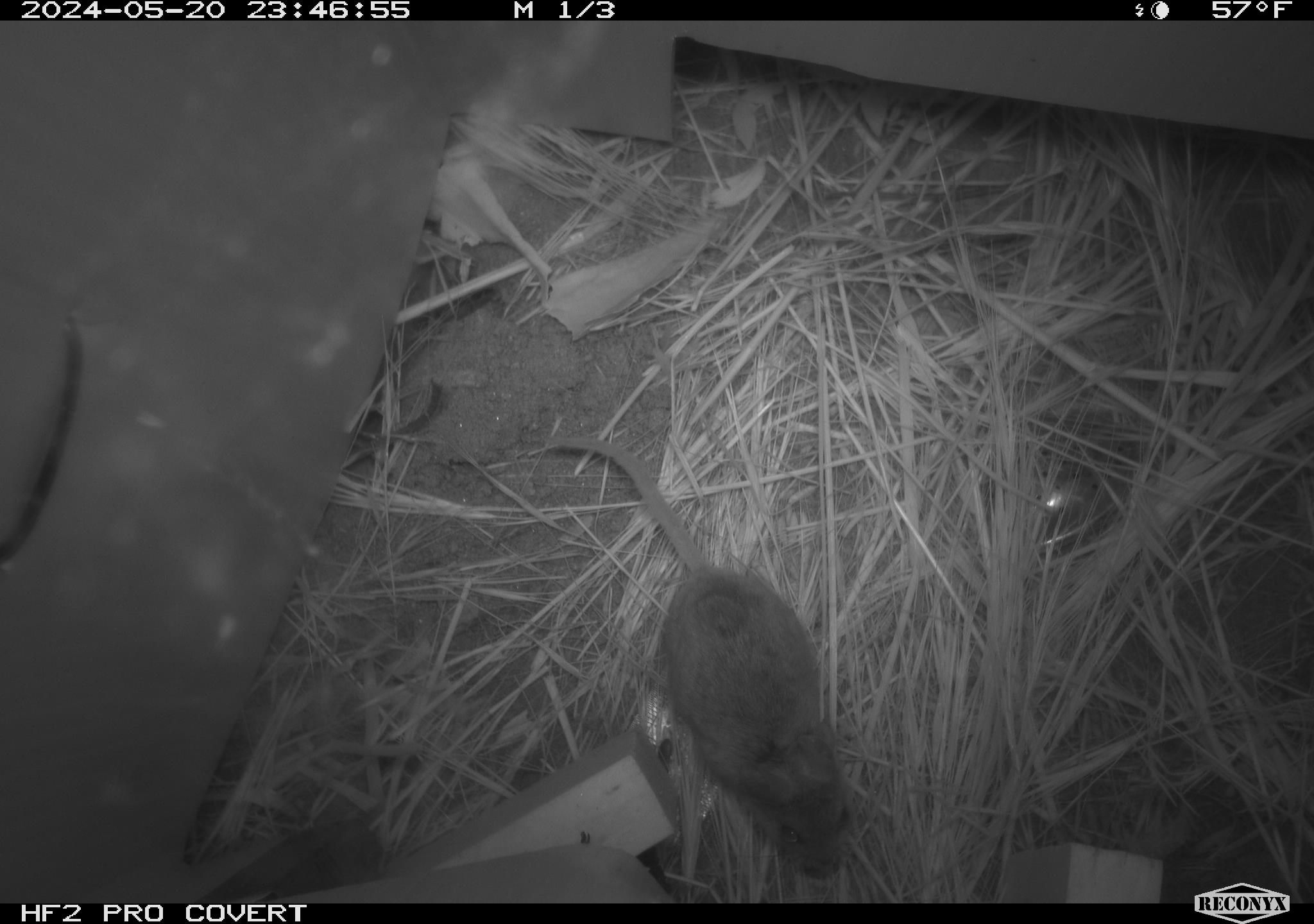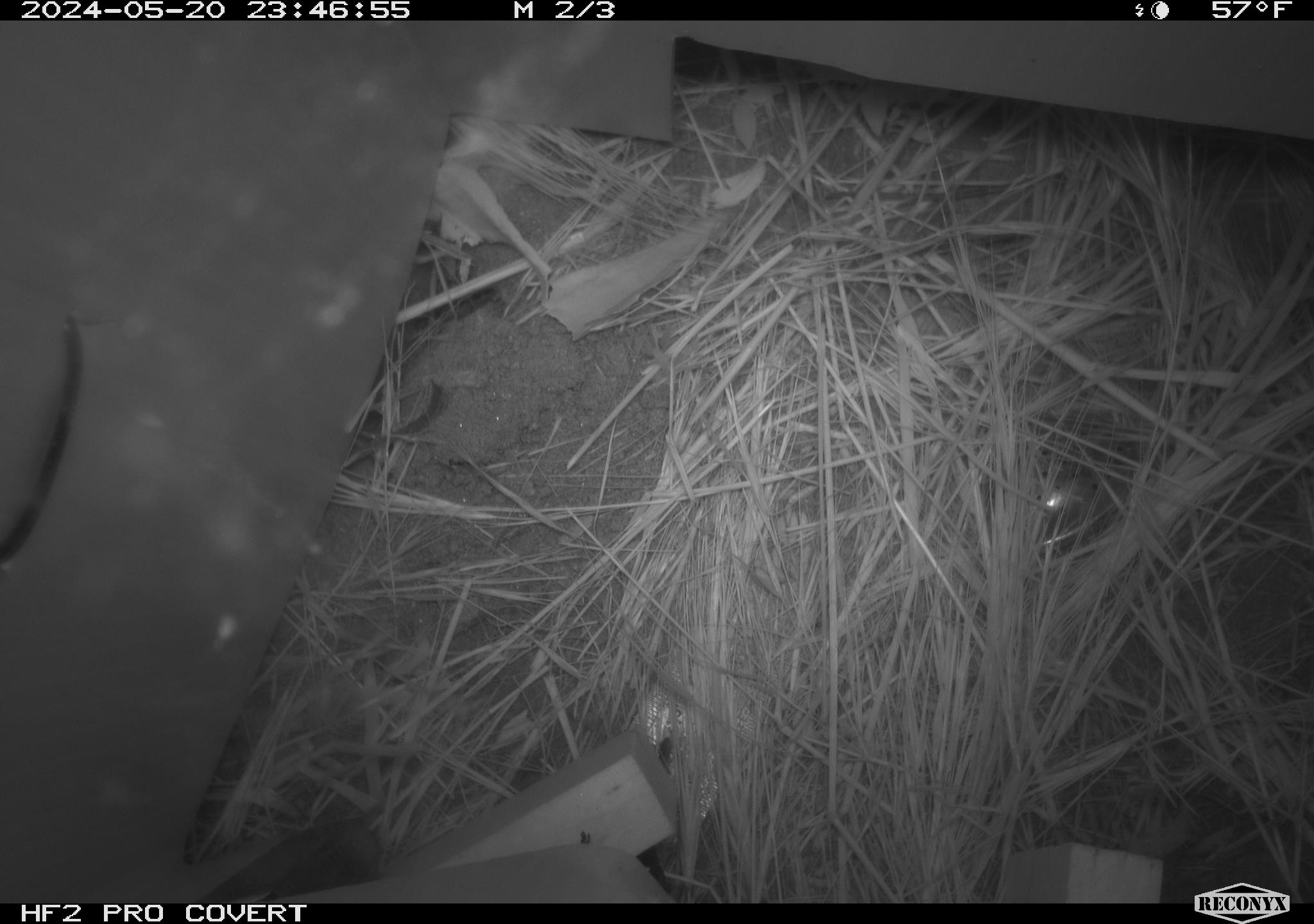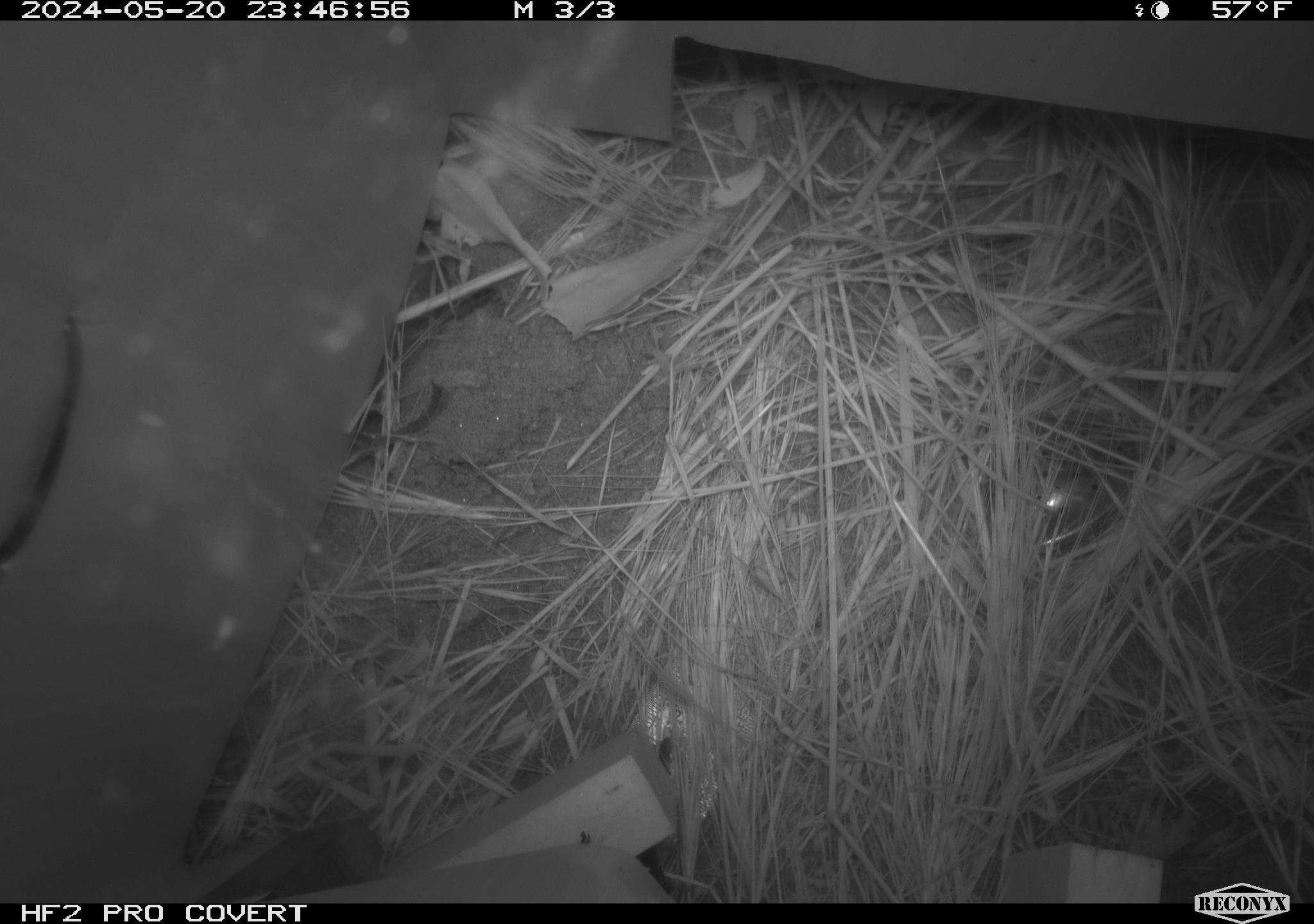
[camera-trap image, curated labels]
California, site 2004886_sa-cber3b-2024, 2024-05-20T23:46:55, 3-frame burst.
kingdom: Animalia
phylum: Chordata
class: Mammalia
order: Rodentia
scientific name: Rodentia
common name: mouse species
Mouse species (Rodentia).